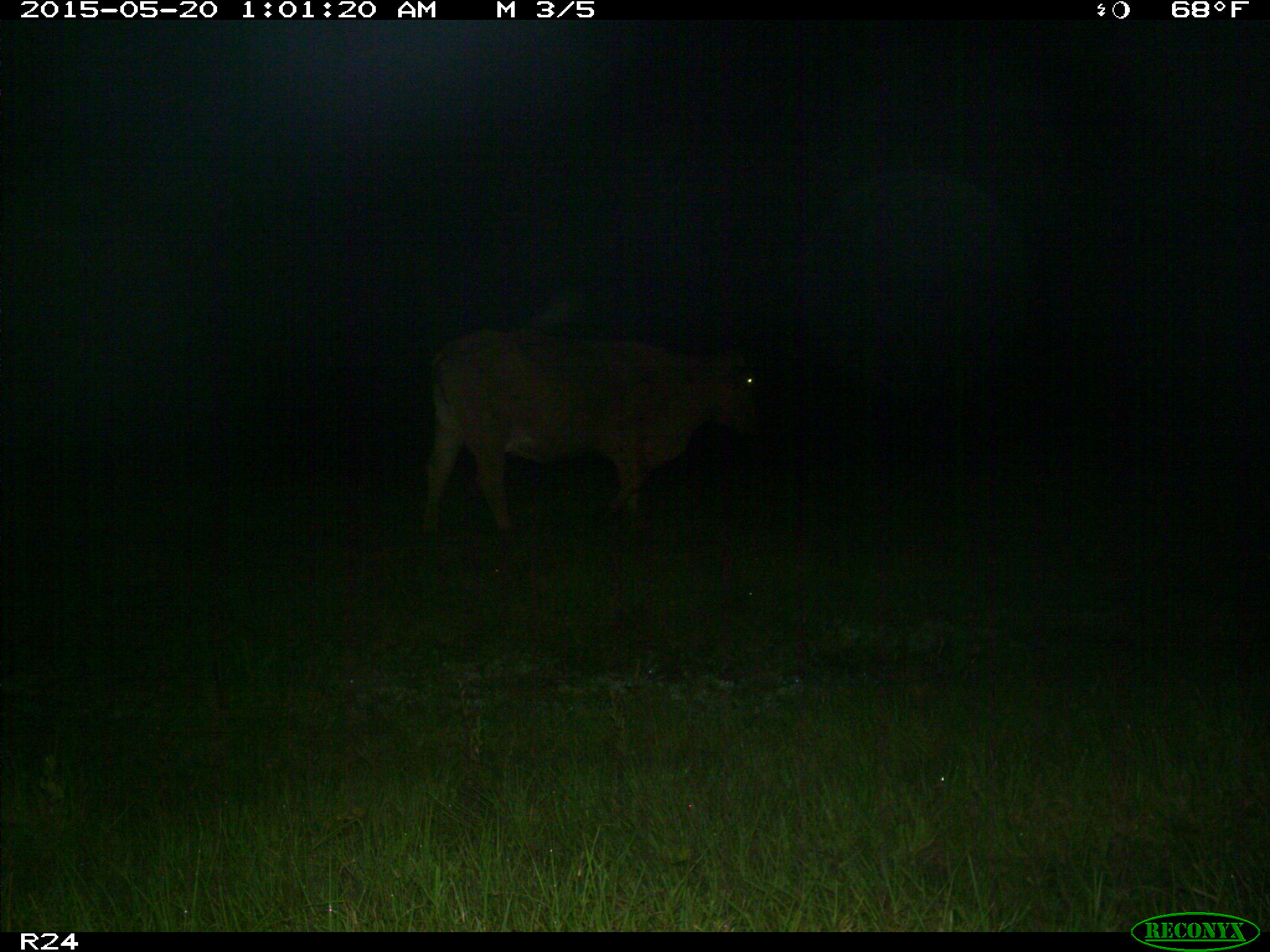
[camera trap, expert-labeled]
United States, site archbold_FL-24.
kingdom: Animalia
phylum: Chordata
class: Mammalia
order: Artiodactyla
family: Bovidae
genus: Bos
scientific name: Bos taurus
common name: domestic cow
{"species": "Bos taurus (domestic cow)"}